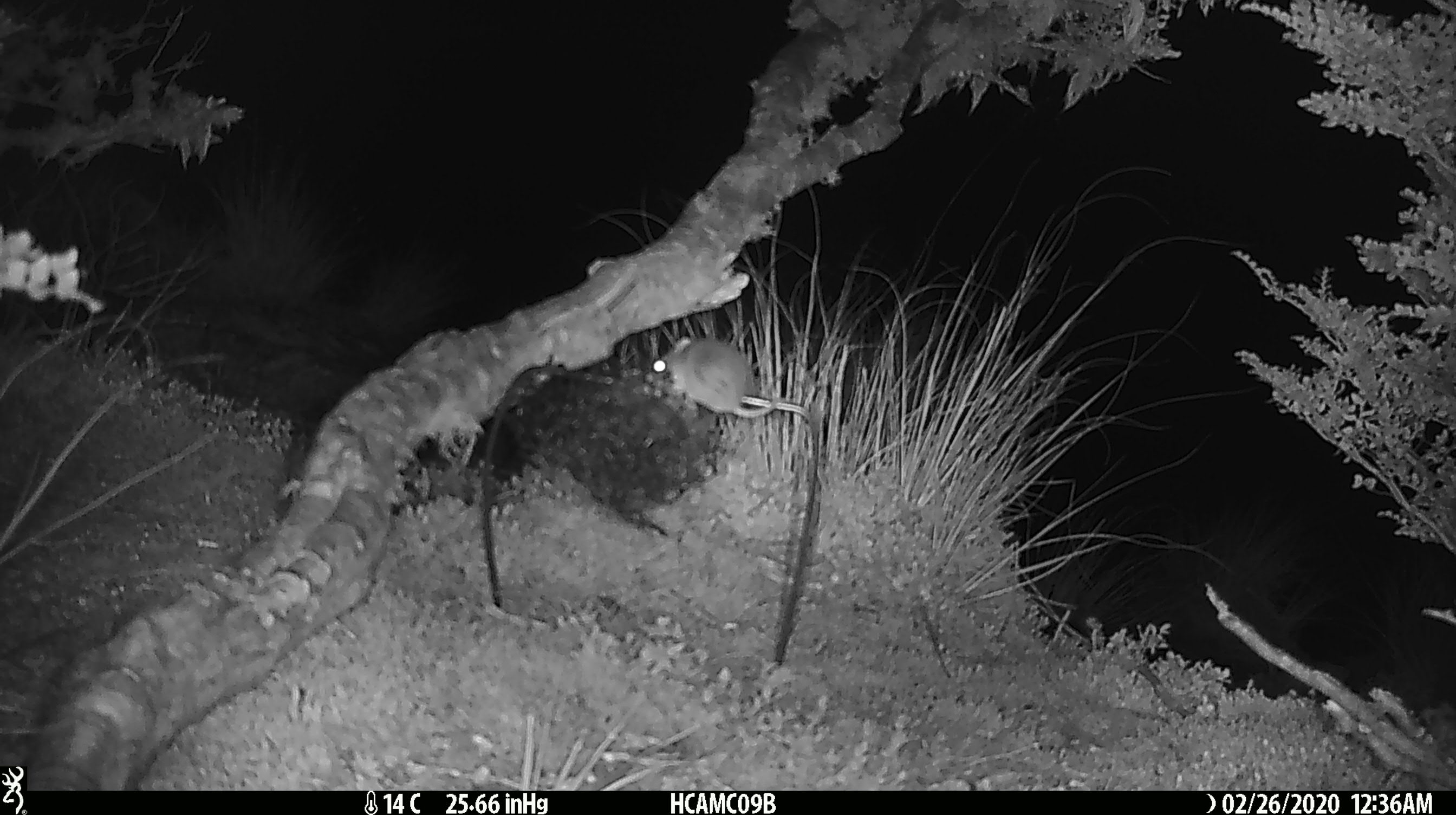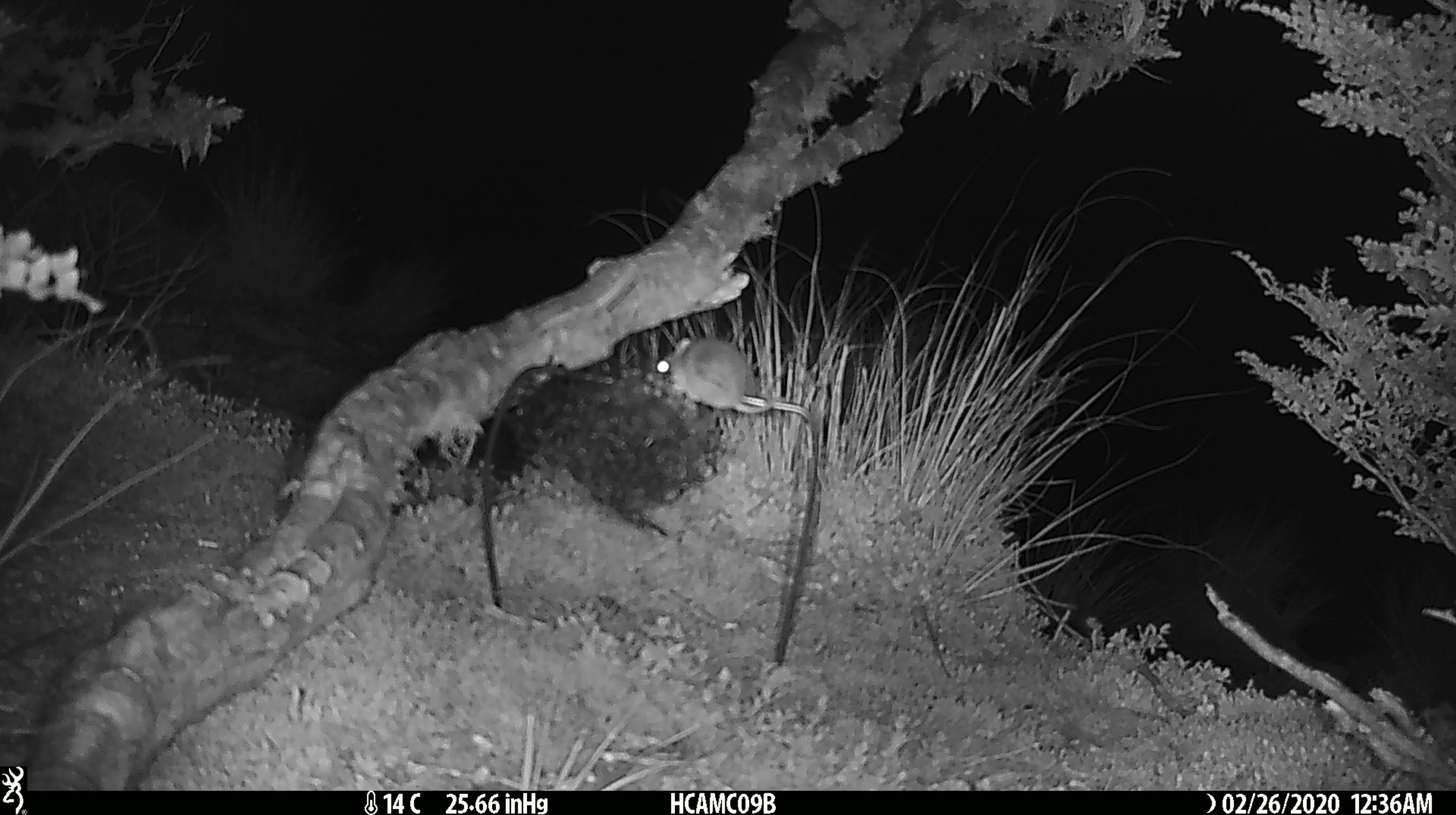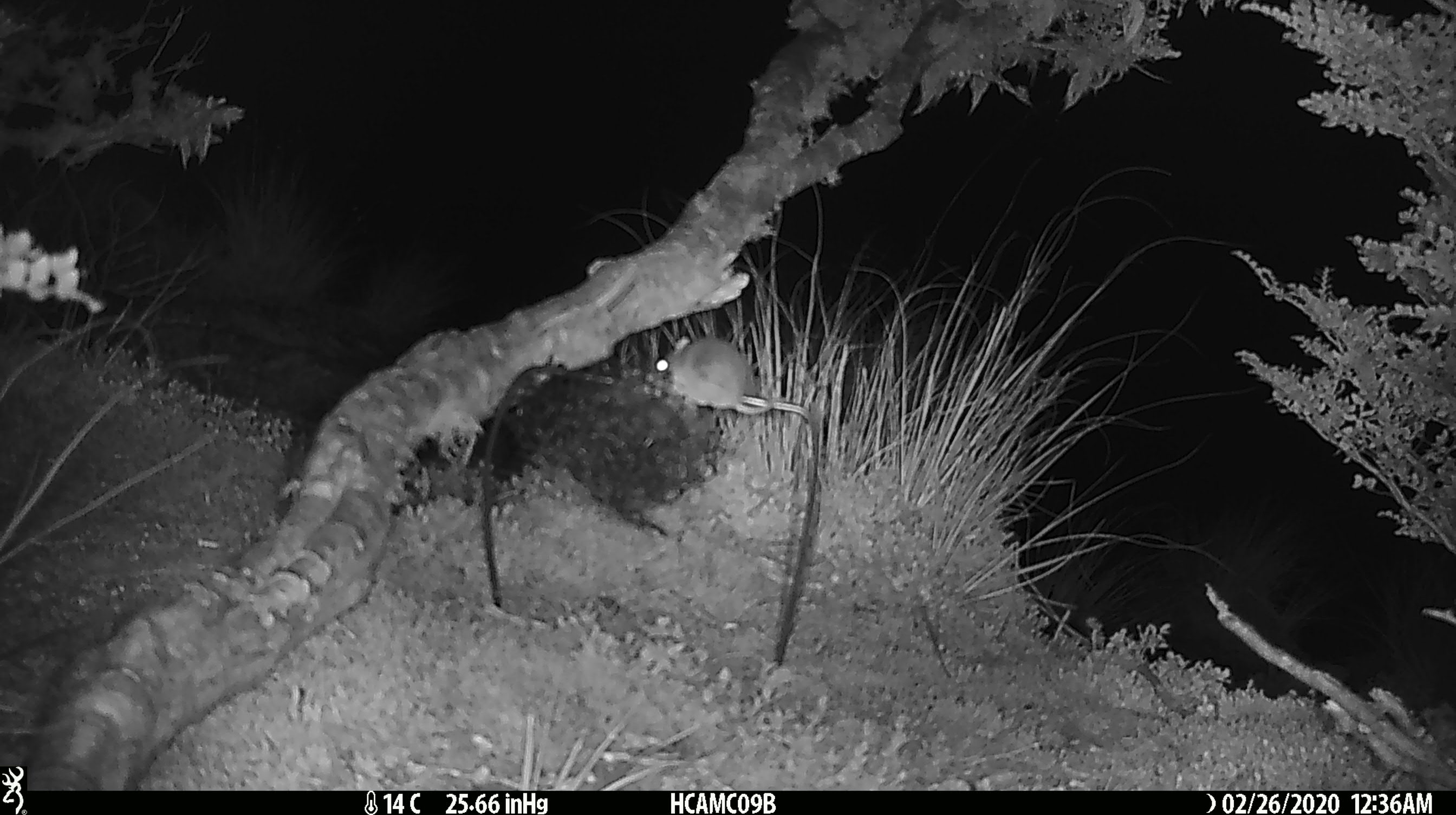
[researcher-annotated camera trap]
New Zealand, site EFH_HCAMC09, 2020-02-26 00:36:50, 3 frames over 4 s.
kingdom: Animalia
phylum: Chordata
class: Mammalia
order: Rodentia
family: Muridae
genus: Mus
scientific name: Mus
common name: mouse